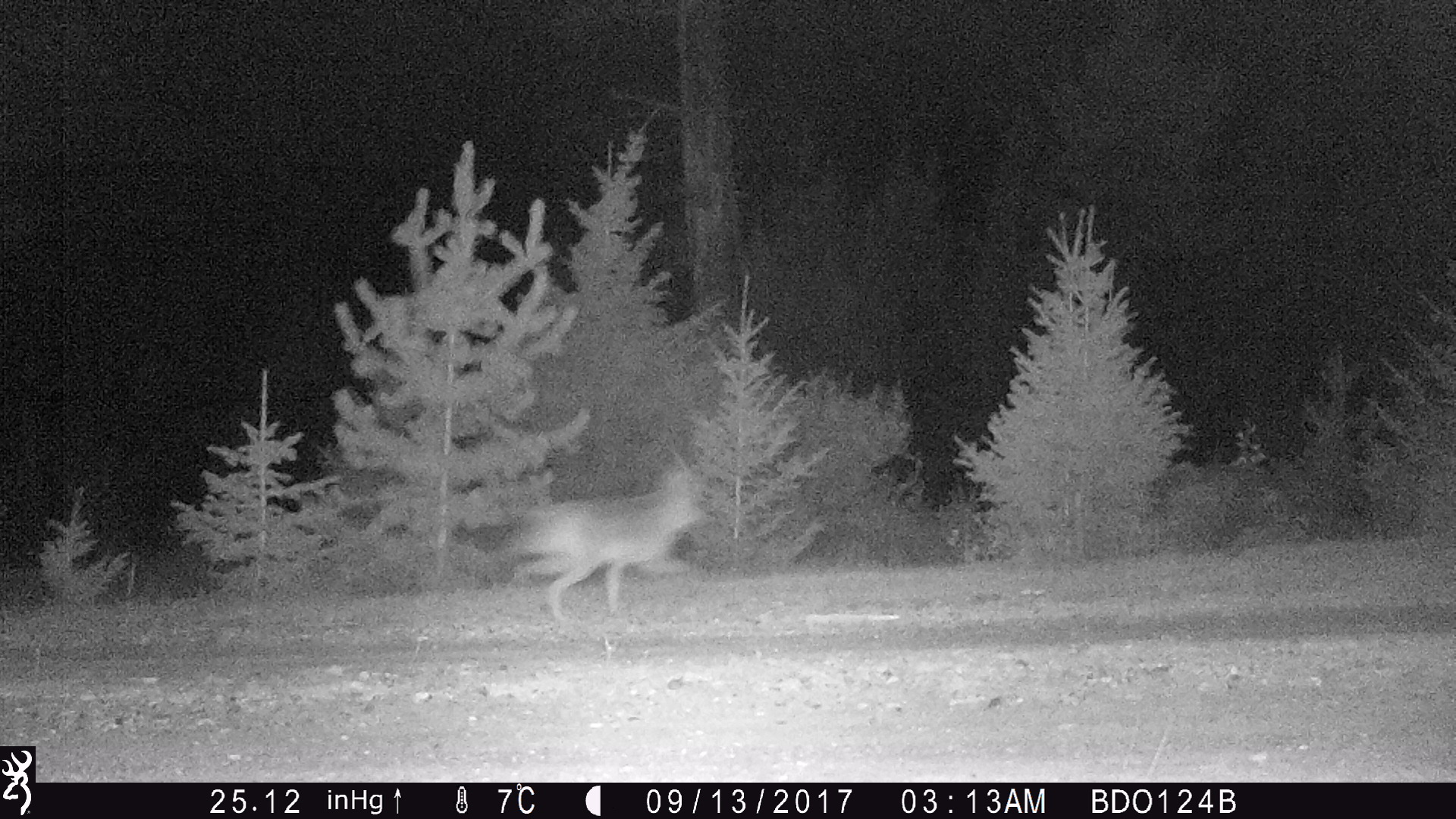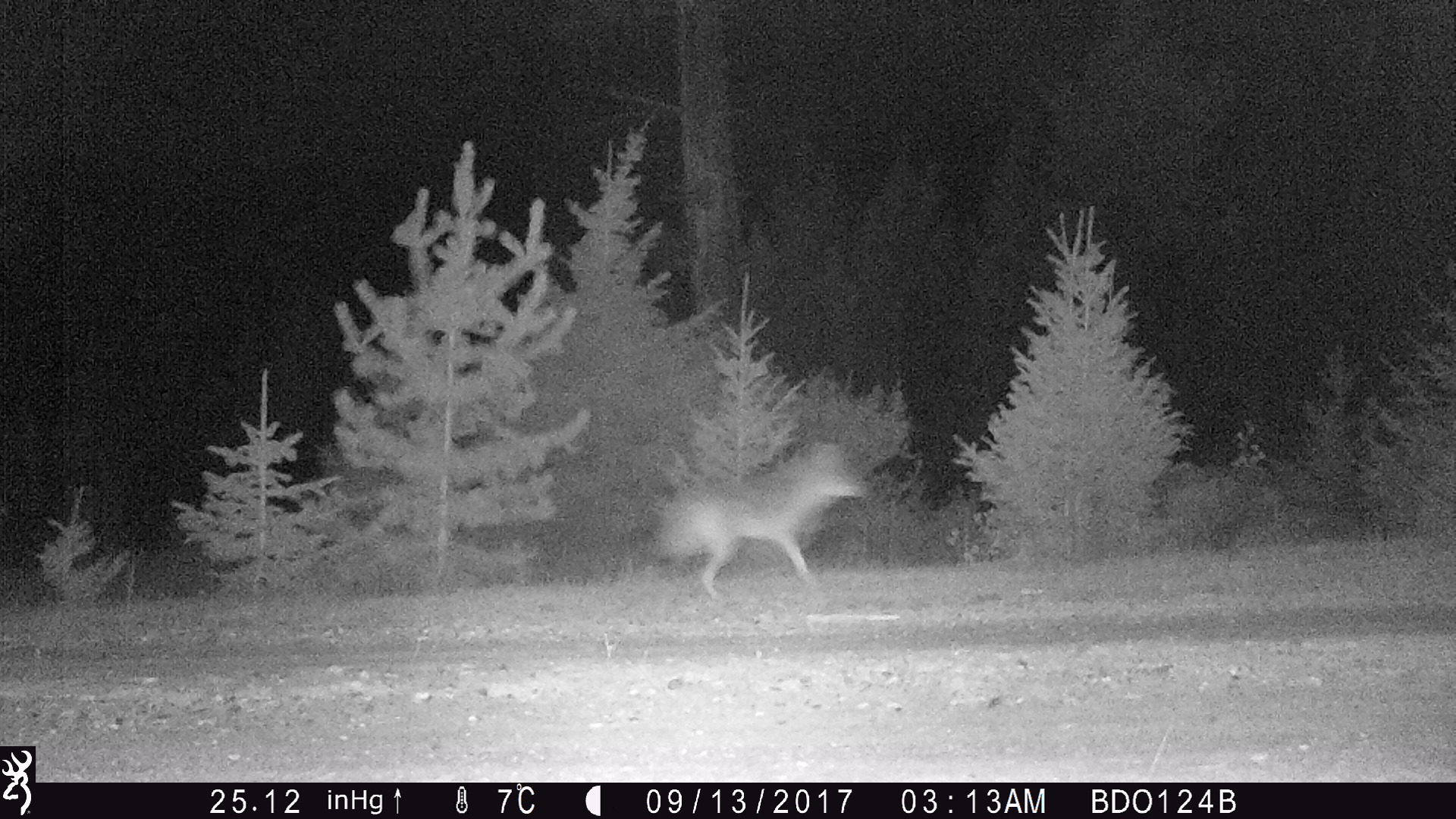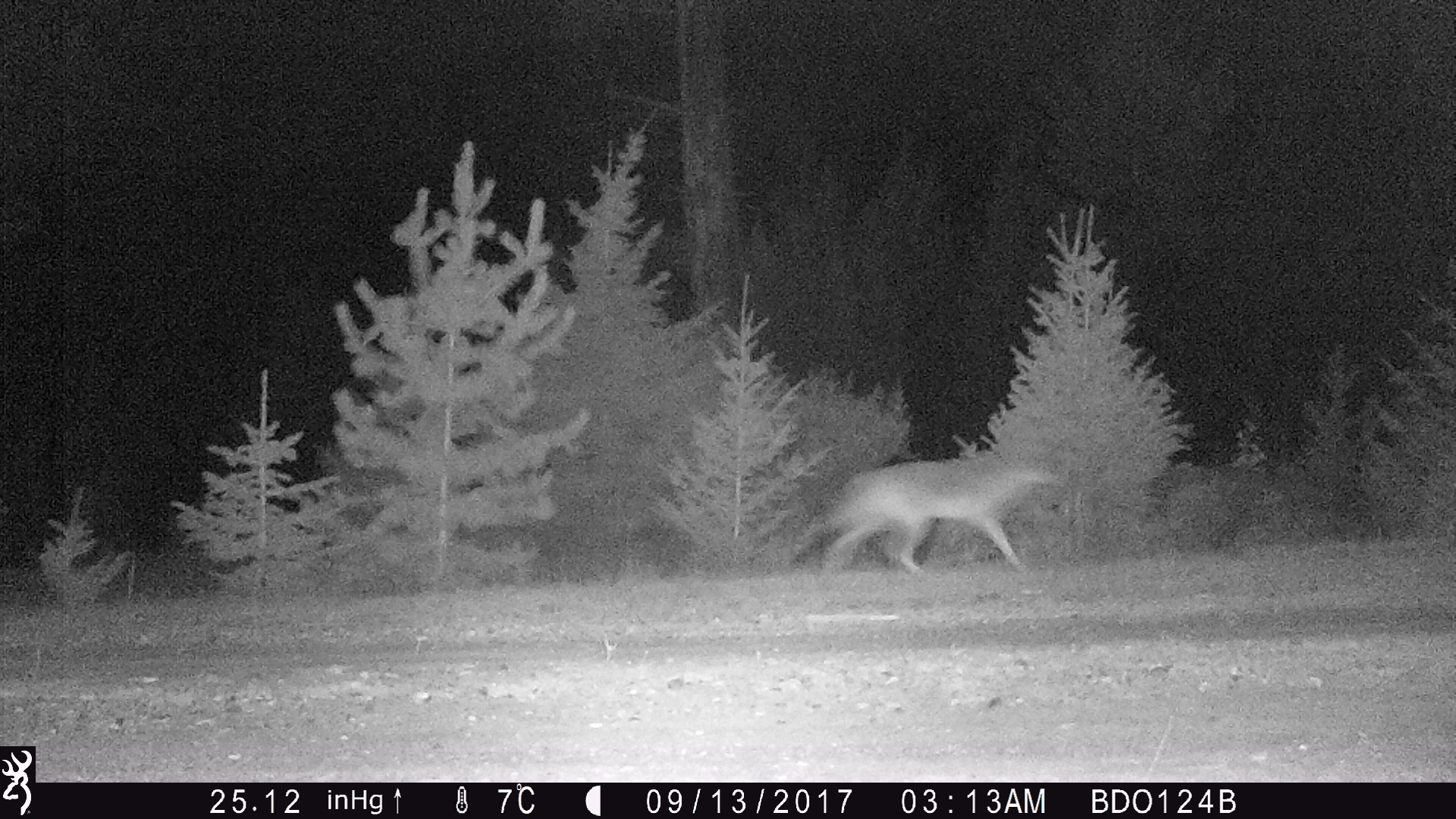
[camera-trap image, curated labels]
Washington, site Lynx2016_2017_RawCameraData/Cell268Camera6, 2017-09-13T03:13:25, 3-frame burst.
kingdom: Animalia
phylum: Chordata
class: Mammalia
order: Carnivora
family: Canidae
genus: Canis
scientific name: Canis latrans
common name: coyote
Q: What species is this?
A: Canis latrans (coyote).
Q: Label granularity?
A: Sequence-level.